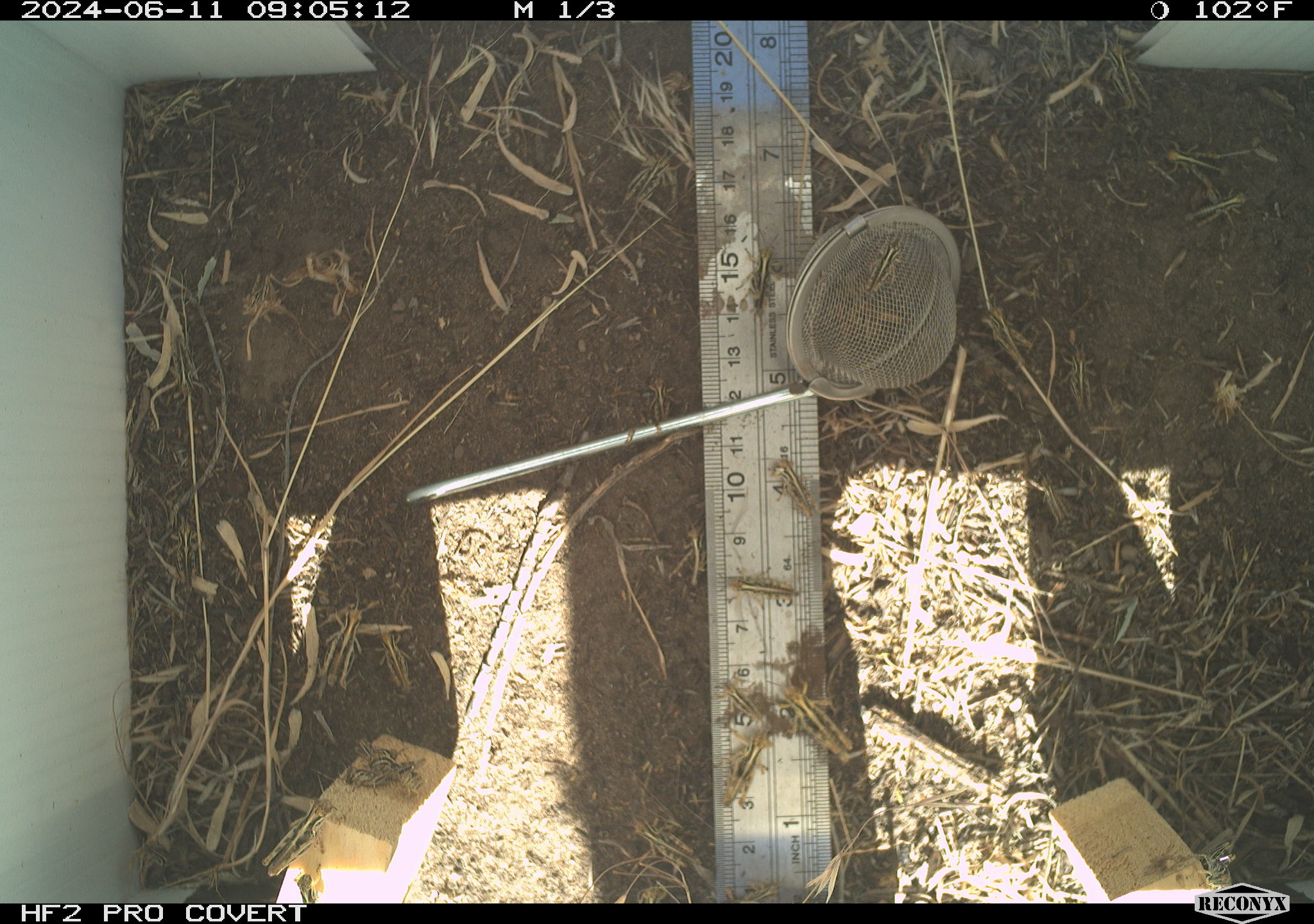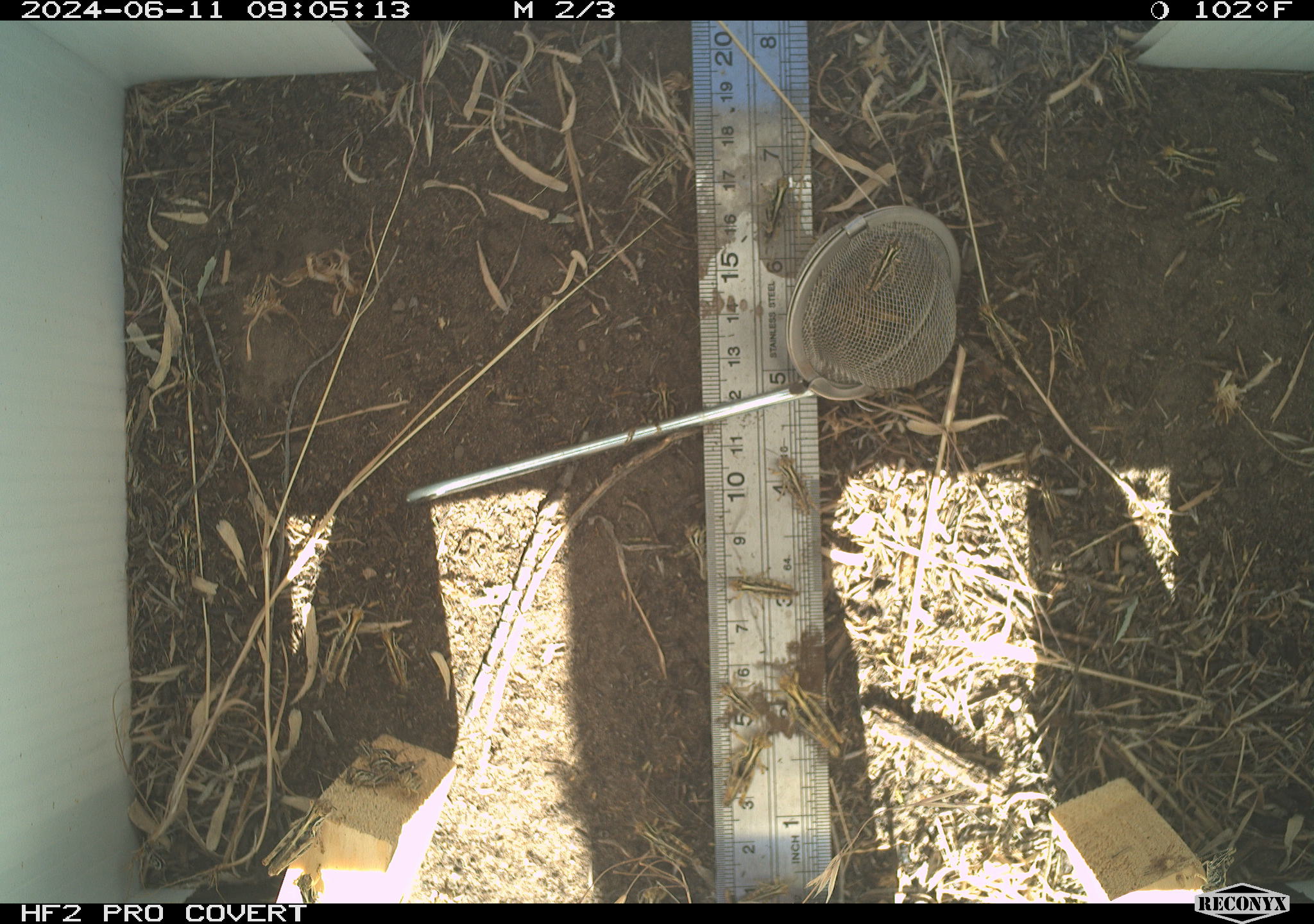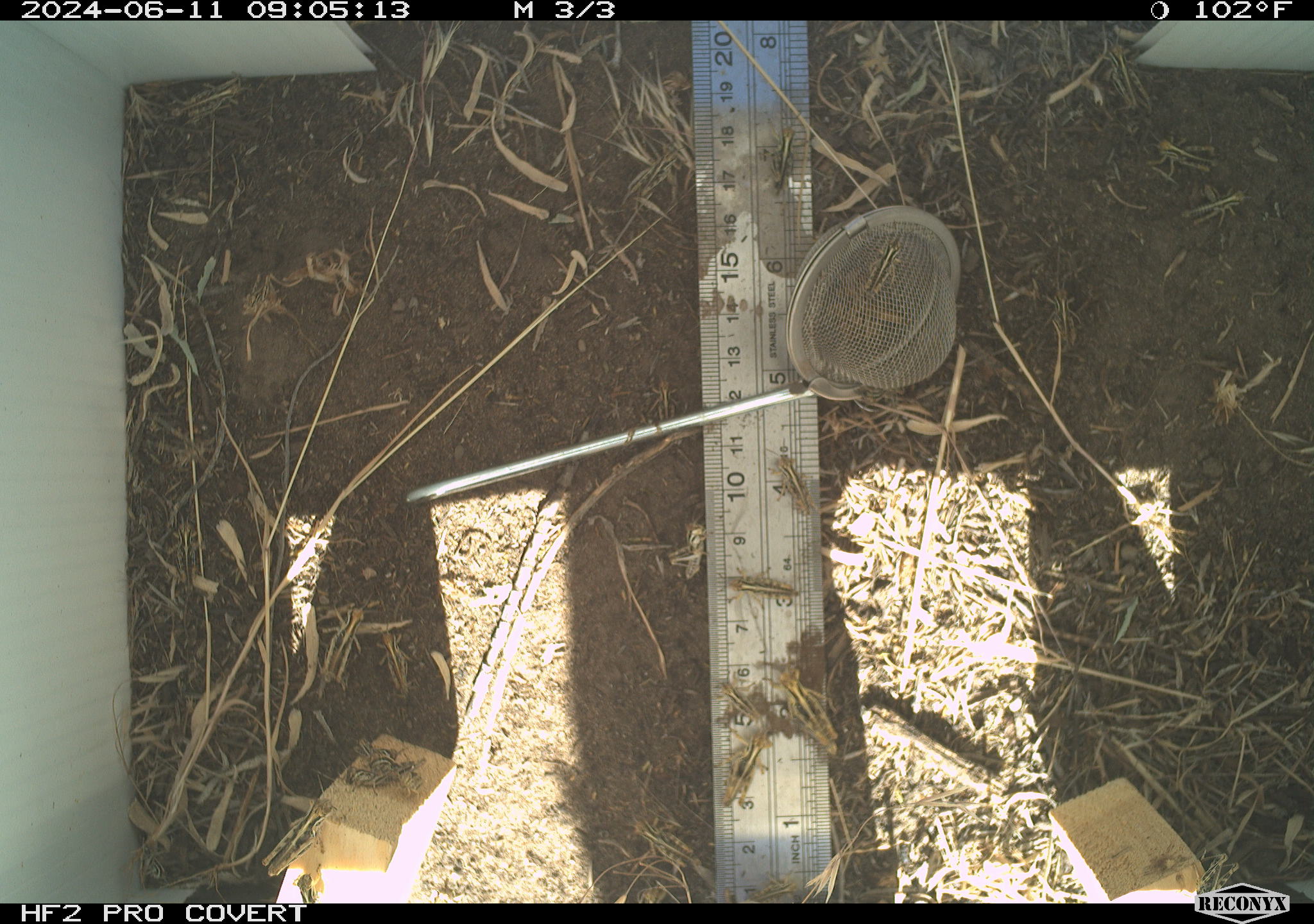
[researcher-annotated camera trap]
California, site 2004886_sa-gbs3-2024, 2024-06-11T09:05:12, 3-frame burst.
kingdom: Animalia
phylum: Arthropoda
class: Insecta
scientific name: Insecta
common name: insect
Insect (Insecta).